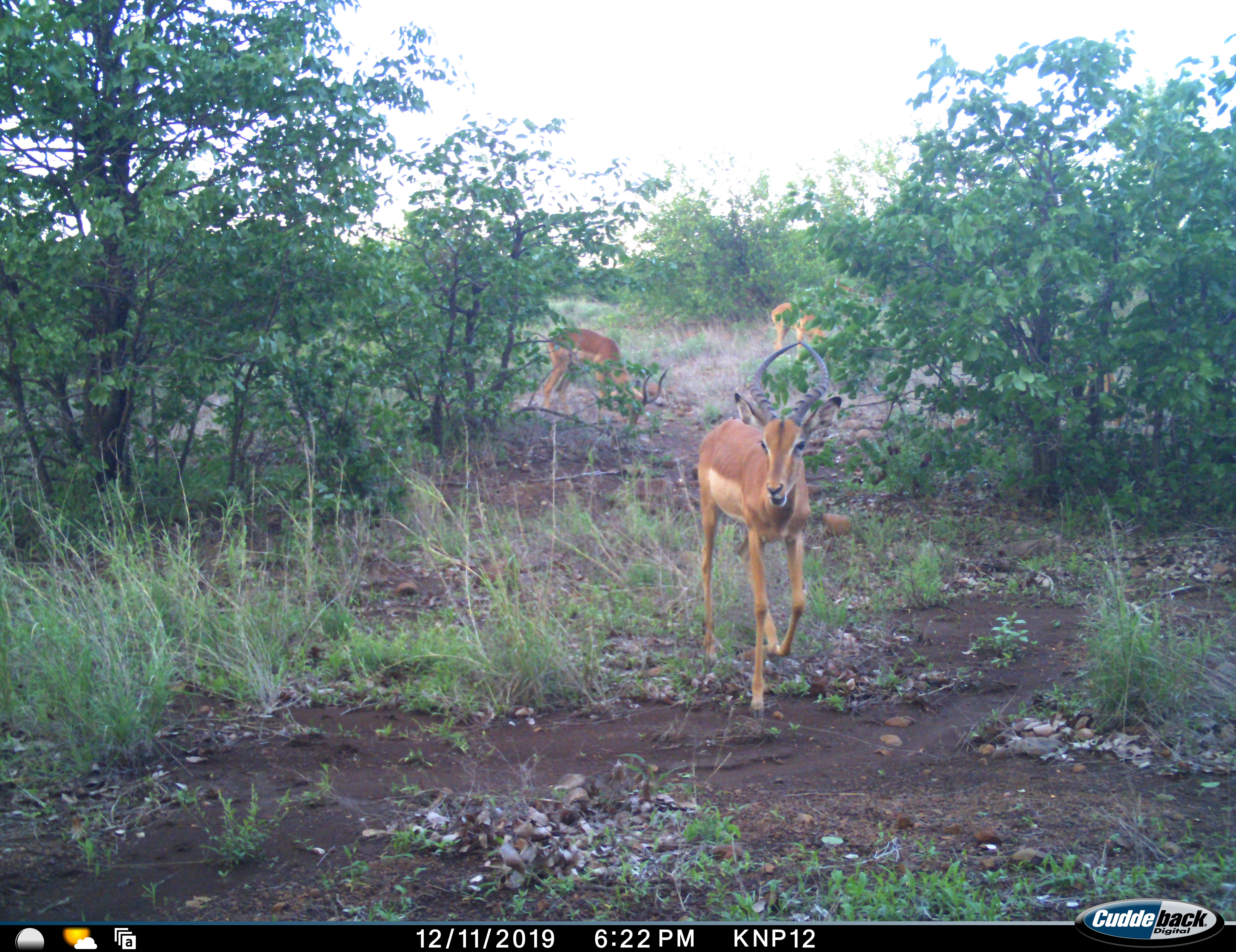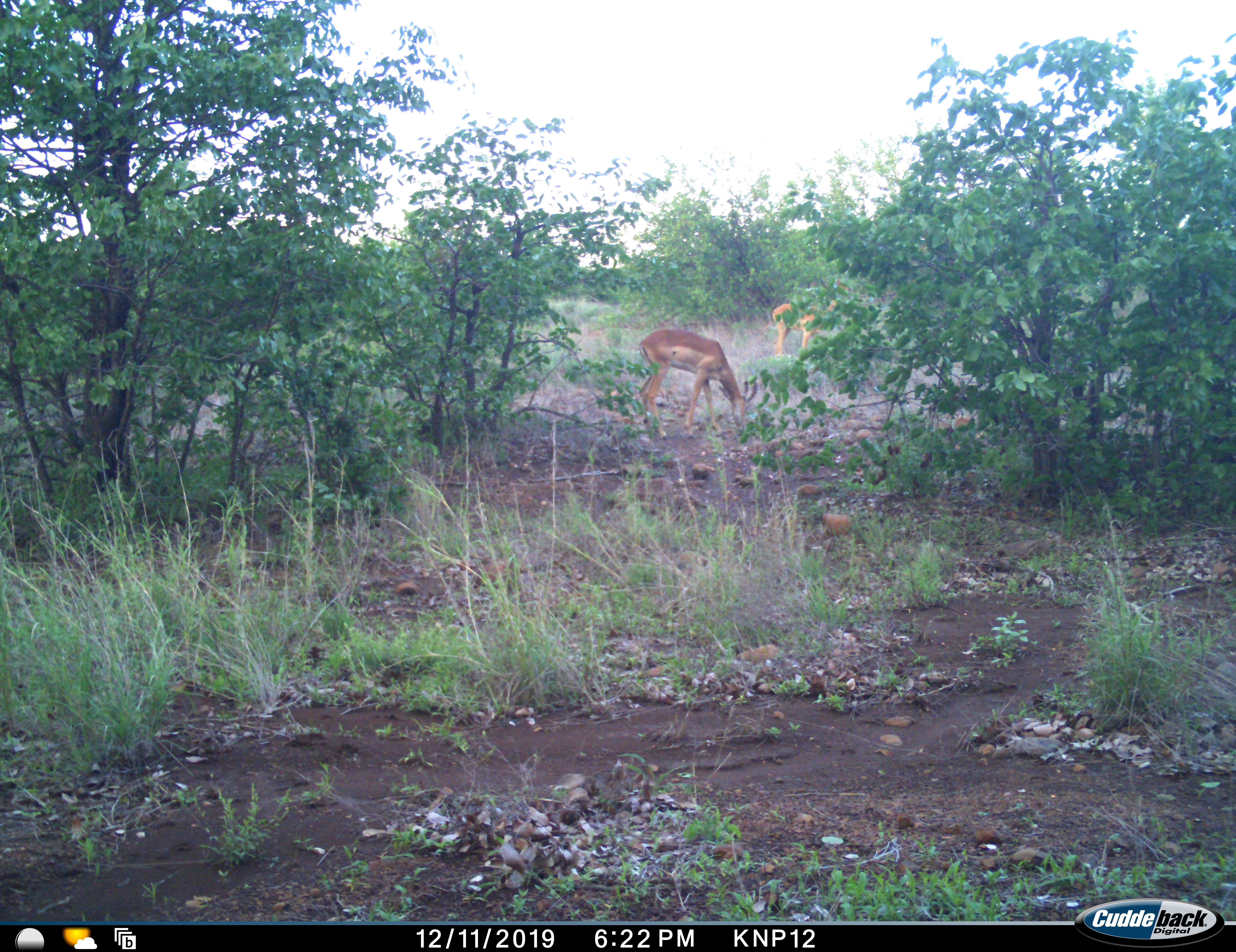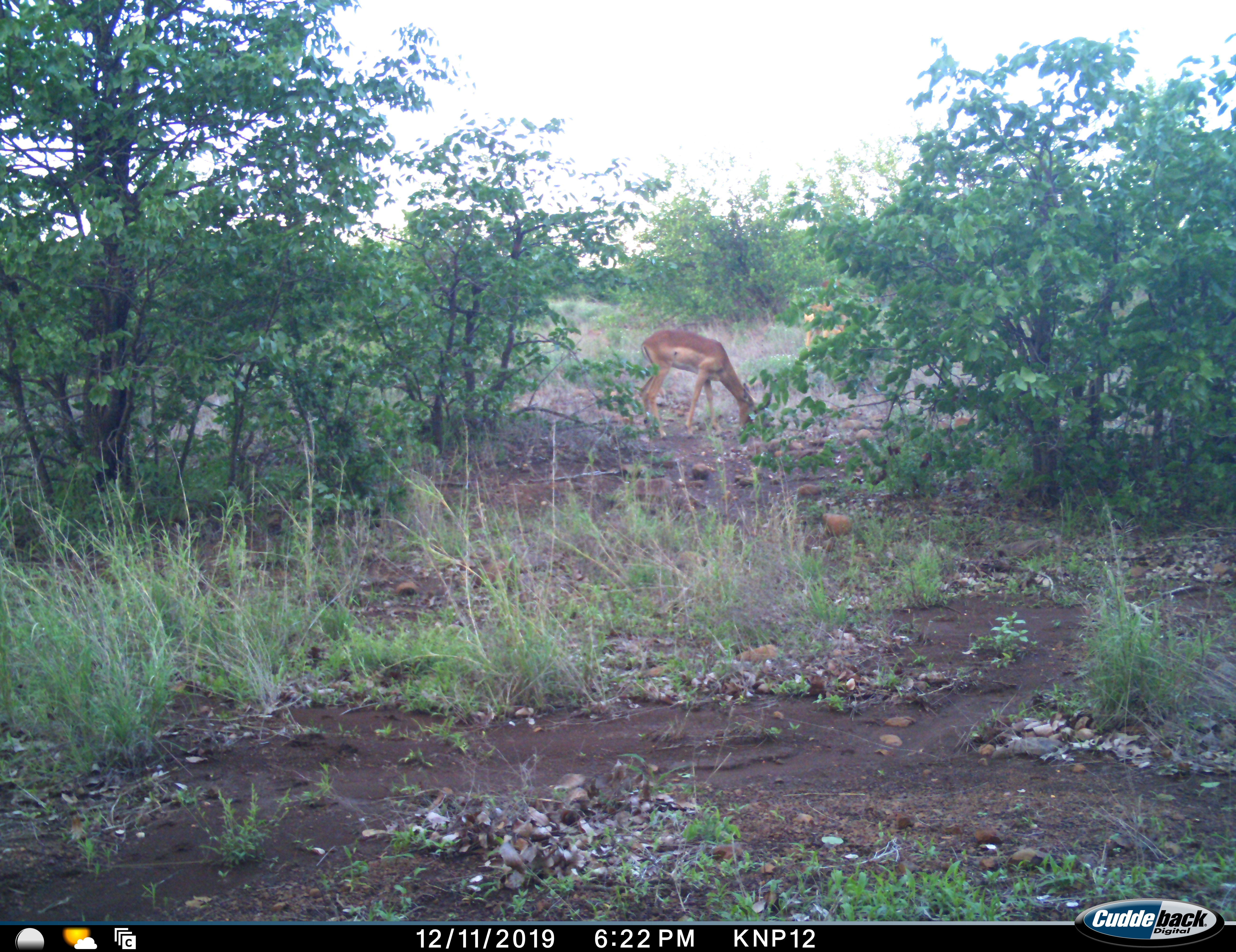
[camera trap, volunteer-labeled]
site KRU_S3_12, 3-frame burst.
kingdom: Animalia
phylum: Chordata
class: Mammalia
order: Artiodactyla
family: Bovidae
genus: Aepyceros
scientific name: Aepyceros melampus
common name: impala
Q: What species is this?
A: Impala (Aepyceros melampus).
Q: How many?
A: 3.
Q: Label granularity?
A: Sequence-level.